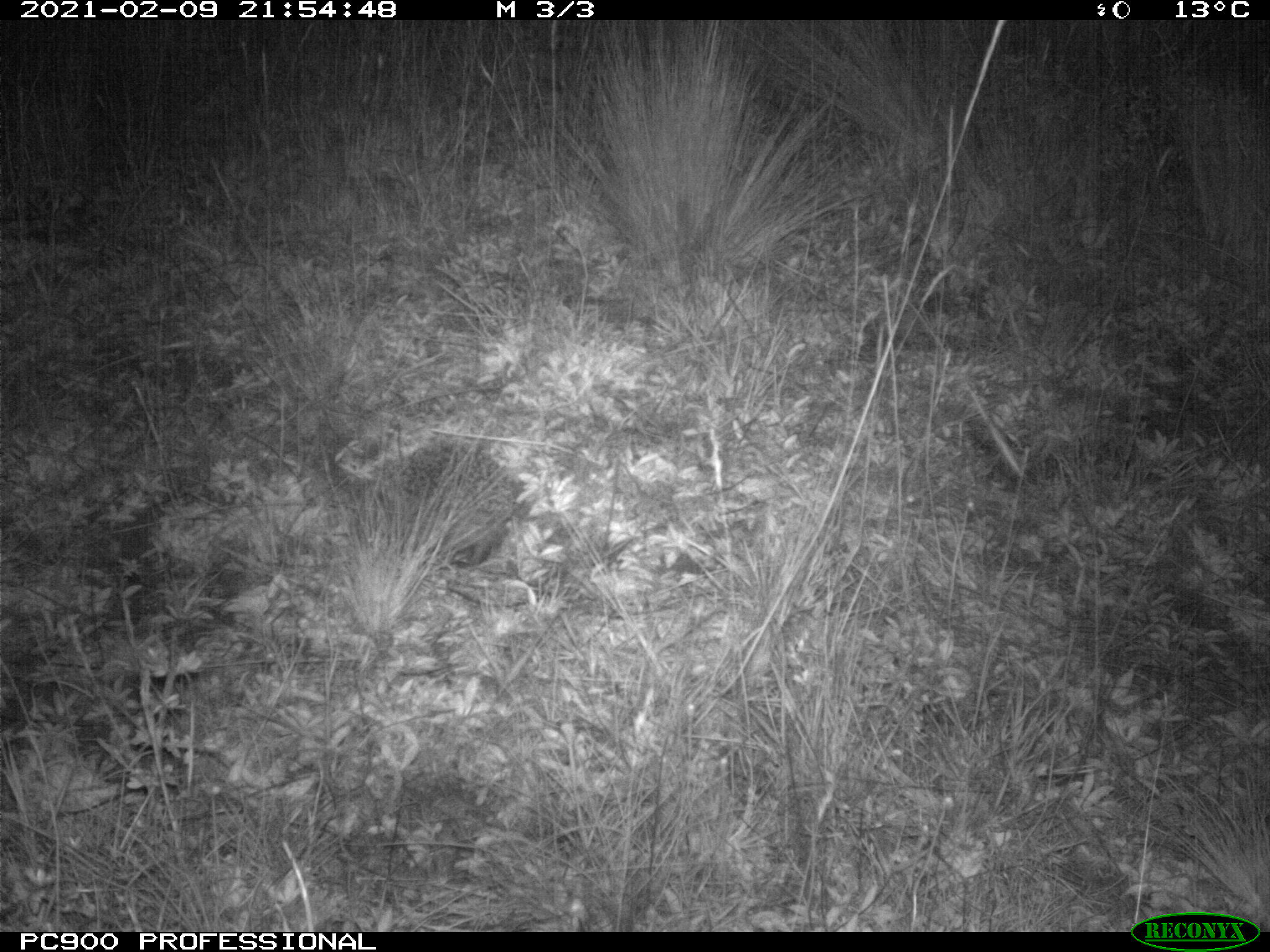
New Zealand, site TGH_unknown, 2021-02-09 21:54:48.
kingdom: Animalia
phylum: Chordata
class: Mammalia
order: Eulipotyphla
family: Erinaceidae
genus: Erinaceus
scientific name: Erinaceus europaeus europaeus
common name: european hedgehog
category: hedgehog